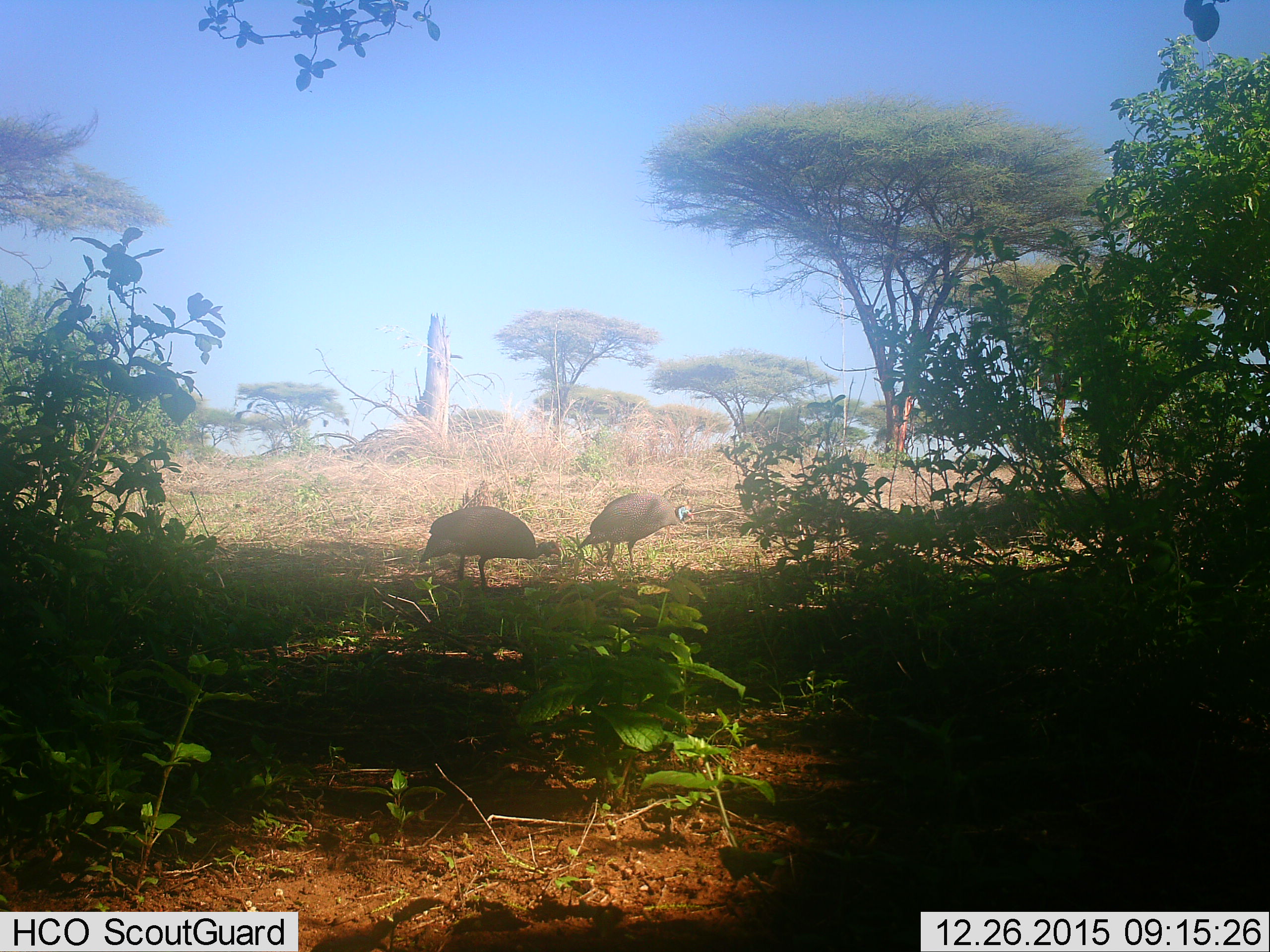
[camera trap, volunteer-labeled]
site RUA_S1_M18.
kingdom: Animalia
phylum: Chordata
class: Aves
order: Galliformes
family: Numididae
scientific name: Numididae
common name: guineafowl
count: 2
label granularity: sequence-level